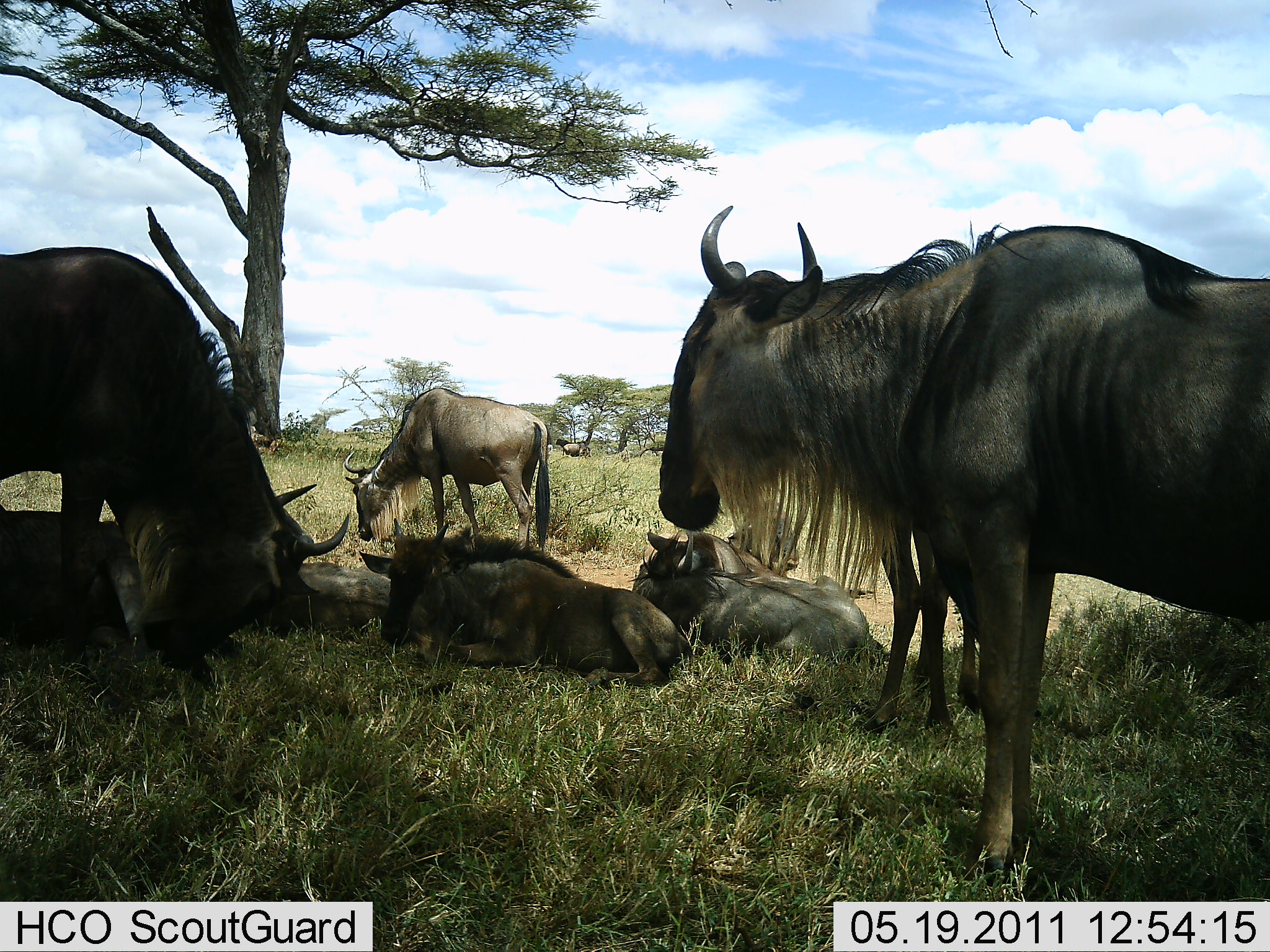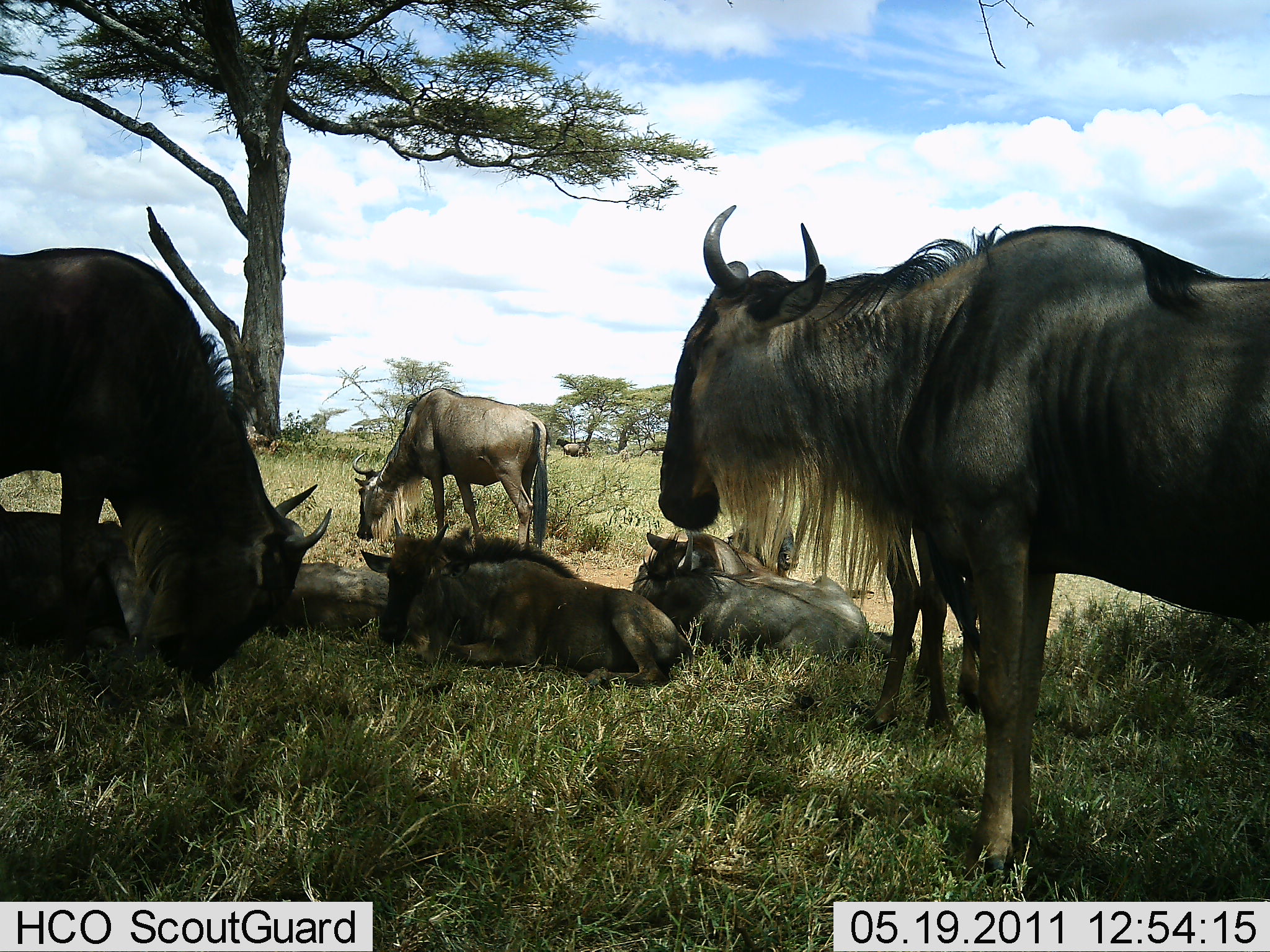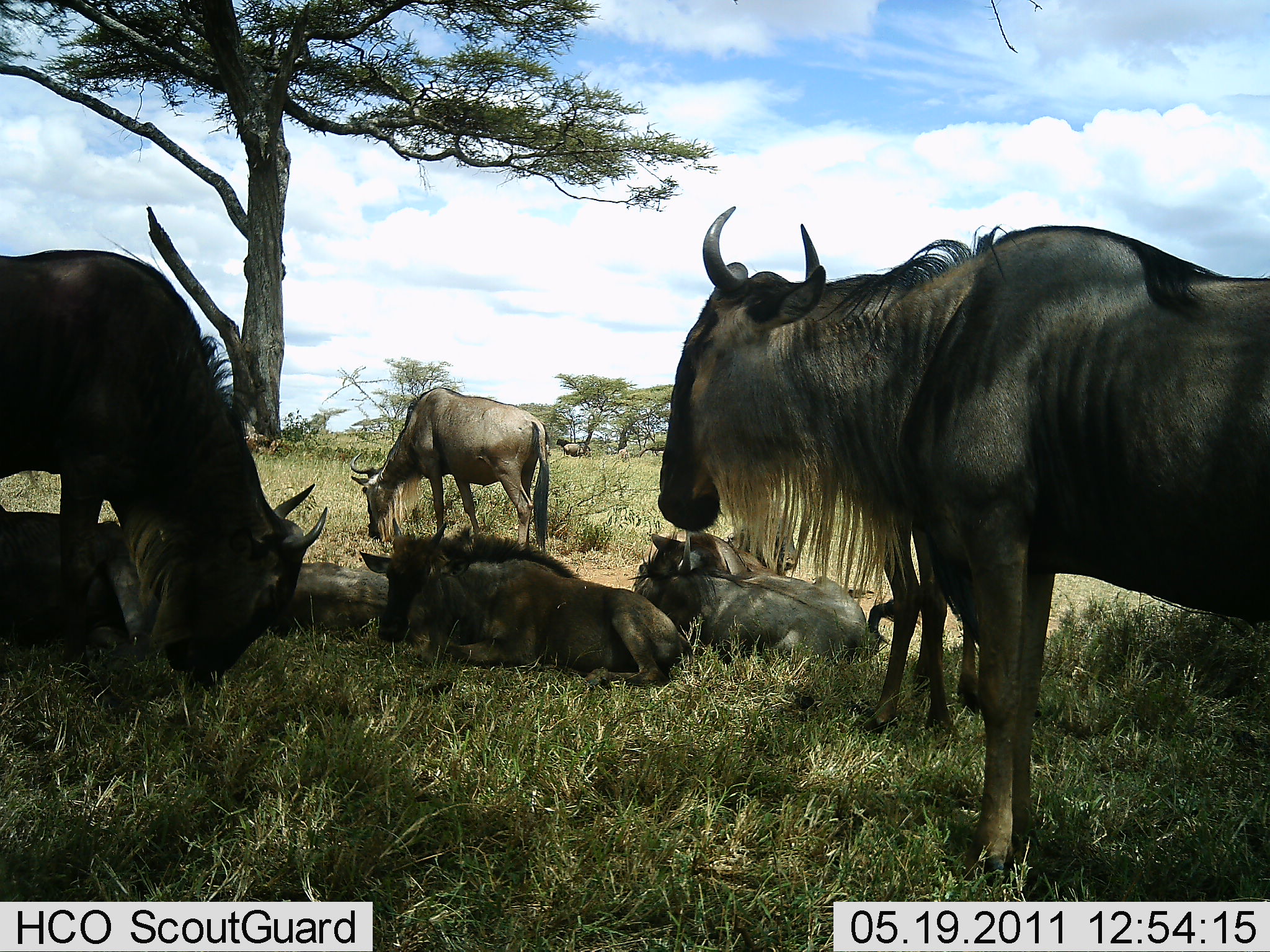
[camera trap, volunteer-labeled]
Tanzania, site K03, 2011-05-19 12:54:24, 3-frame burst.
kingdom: Animalia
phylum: Chordata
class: Mammalia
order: Artiodactyla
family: Bovidae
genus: Connochaetes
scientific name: Connochaetes taurinus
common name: blue wildebeest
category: wildebeest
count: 7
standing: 73%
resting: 100%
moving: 0%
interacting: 9%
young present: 9%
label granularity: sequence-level